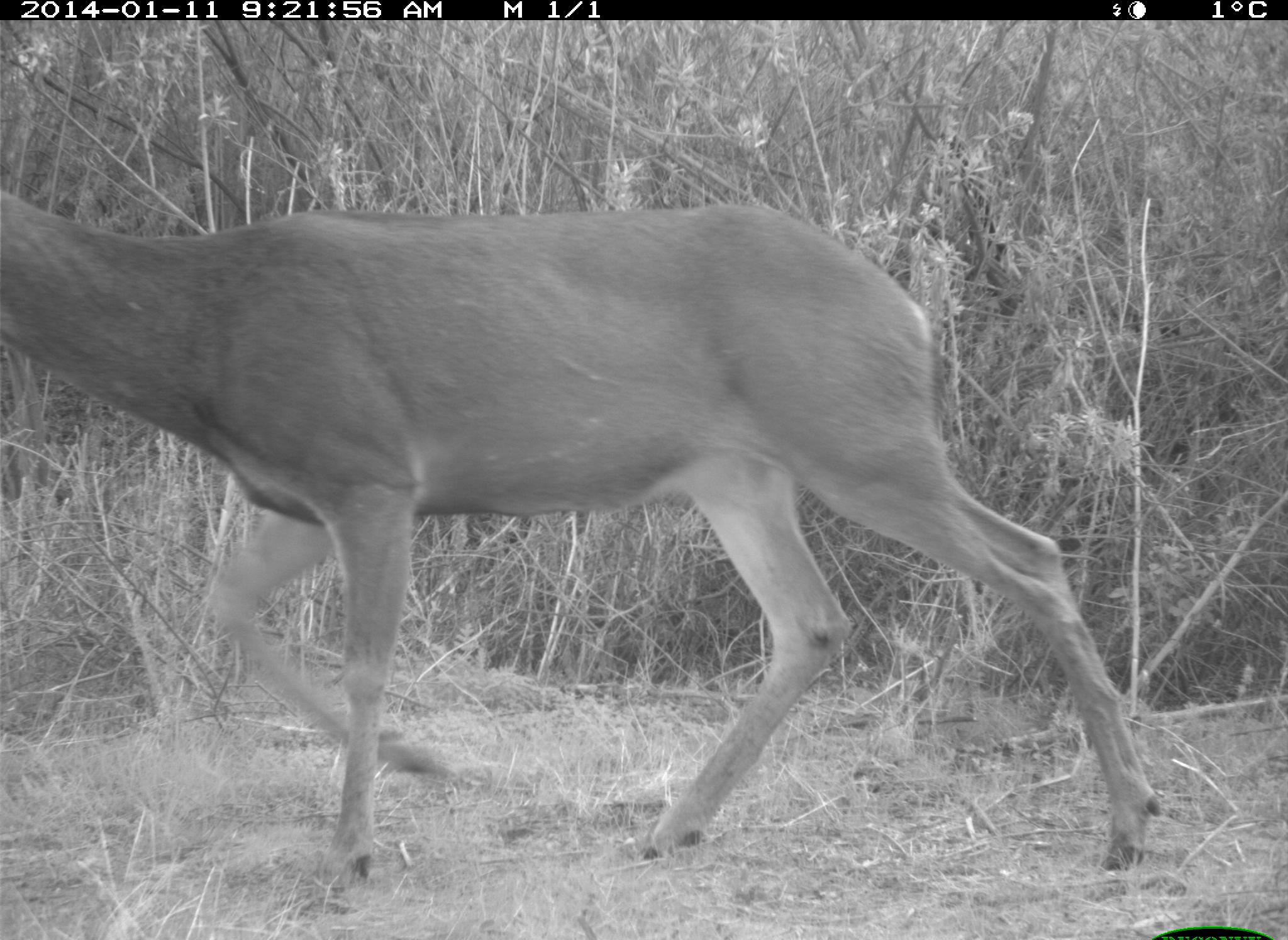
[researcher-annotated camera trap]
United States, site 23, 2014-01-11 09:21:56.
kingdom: Animalia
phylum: Chordata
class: Mammalia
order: Artiodactyla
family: Cervidae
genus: Odocoileus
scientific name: Odocoileus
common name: deer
Deer (Odocoileus).